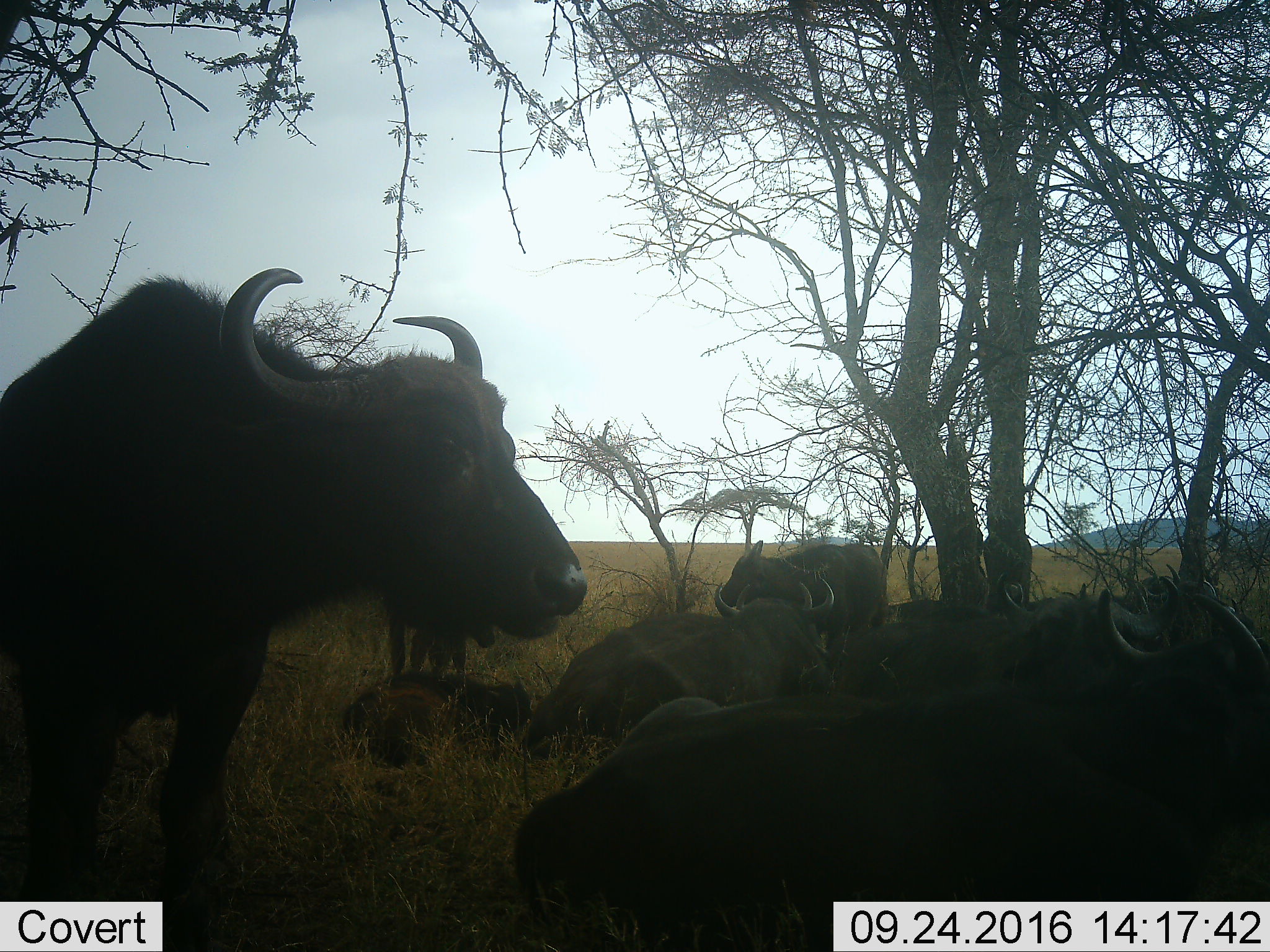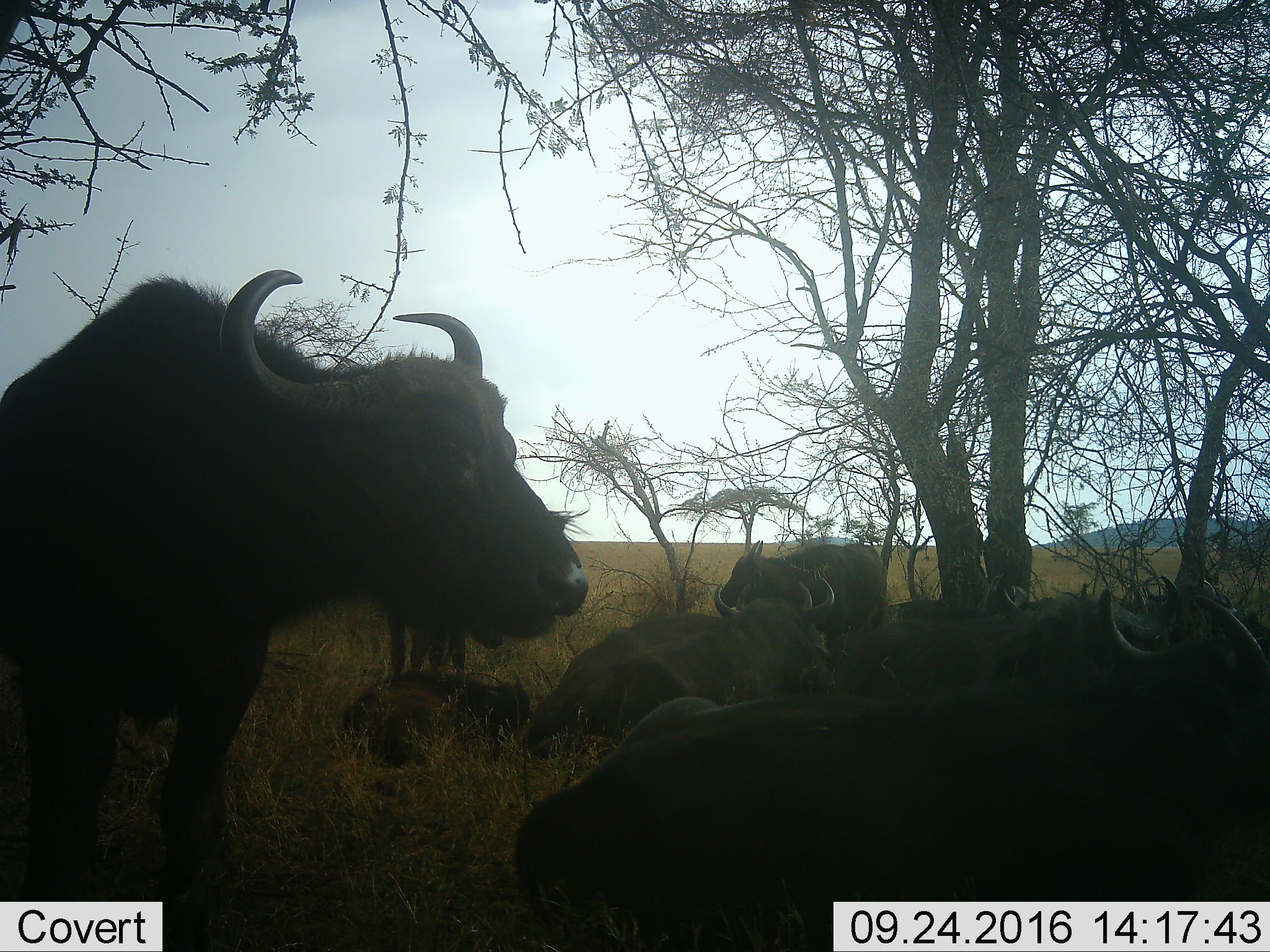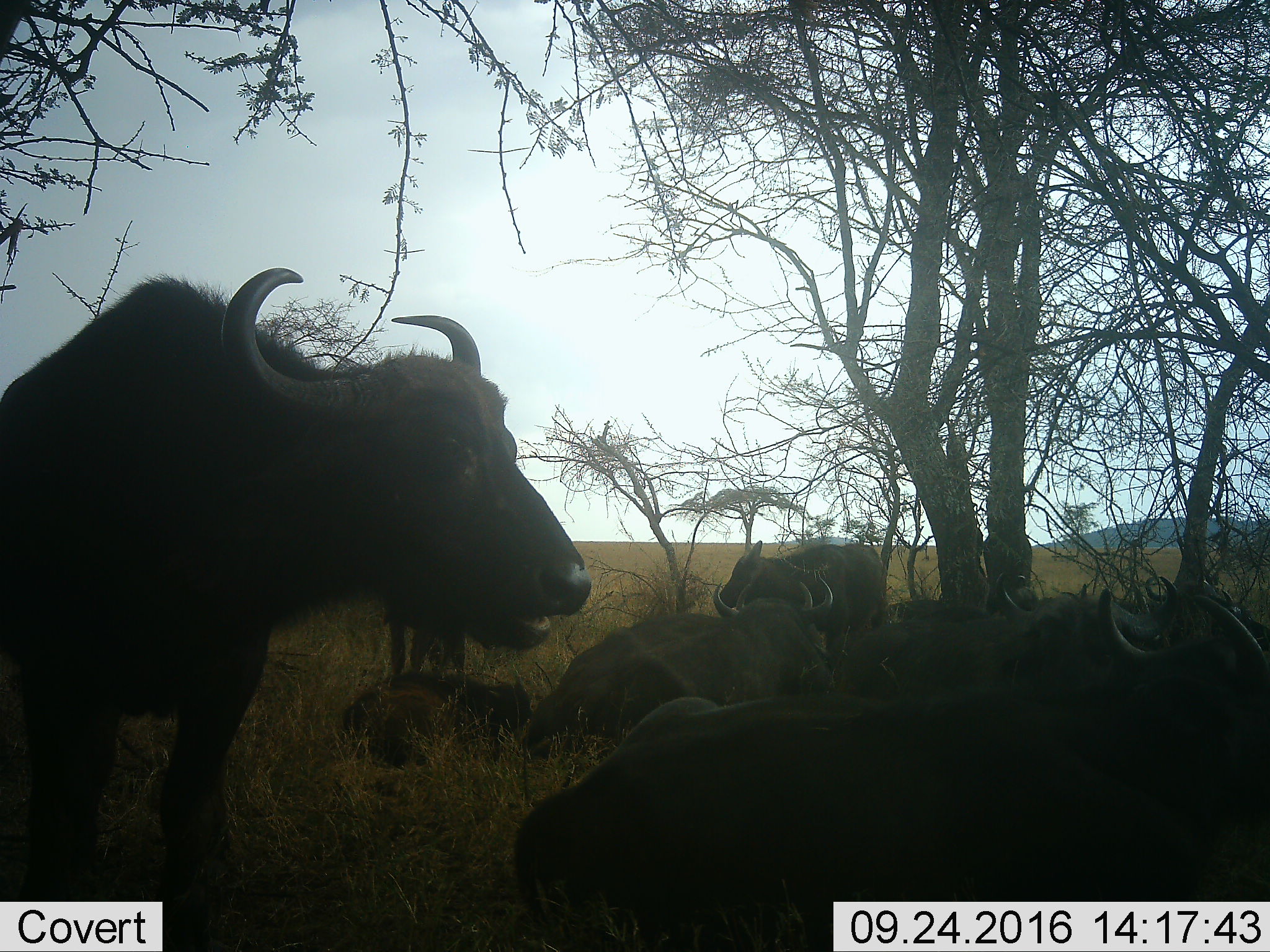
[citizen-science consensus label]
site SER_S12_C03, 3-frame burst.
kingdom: Animalia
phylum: Chordata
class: Mammalia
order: Artiodactyla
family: Bovidae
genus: Syncerus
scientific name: Syncerus caffer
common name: african buffalo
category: buffalo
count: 8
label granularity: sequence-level